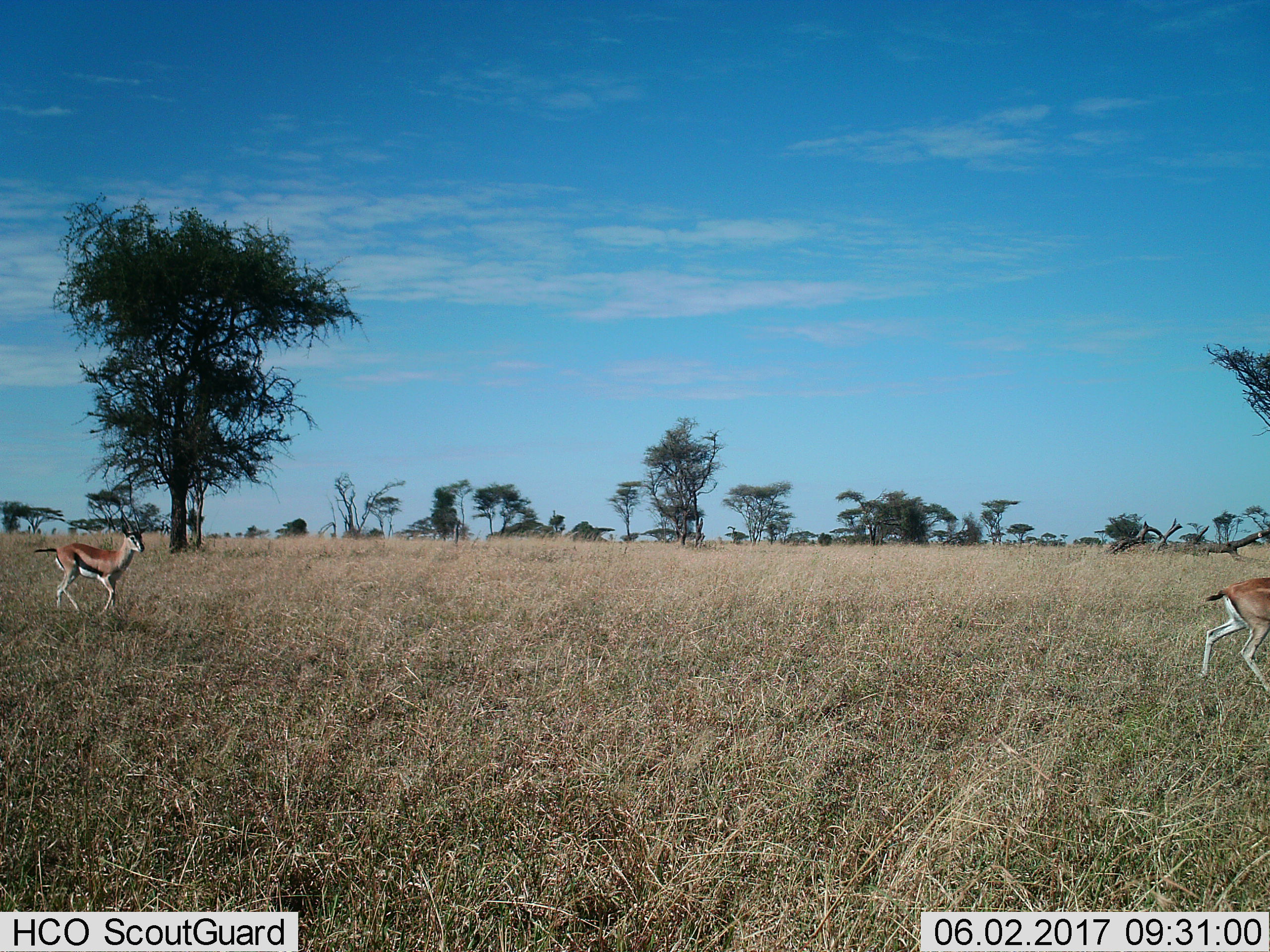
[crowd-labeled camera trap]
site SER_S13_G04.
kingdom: Animalia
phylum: Chordata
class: Mammalia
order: Artiodactyla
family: Bovidae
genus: Eudorcas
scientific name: Eudorcas thomsonii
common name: thomson's gazelle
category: gazellethomsons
Gazellethomsons (thomson's gazelle) (Eudorcas thomsonii), count 2. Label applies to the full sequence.